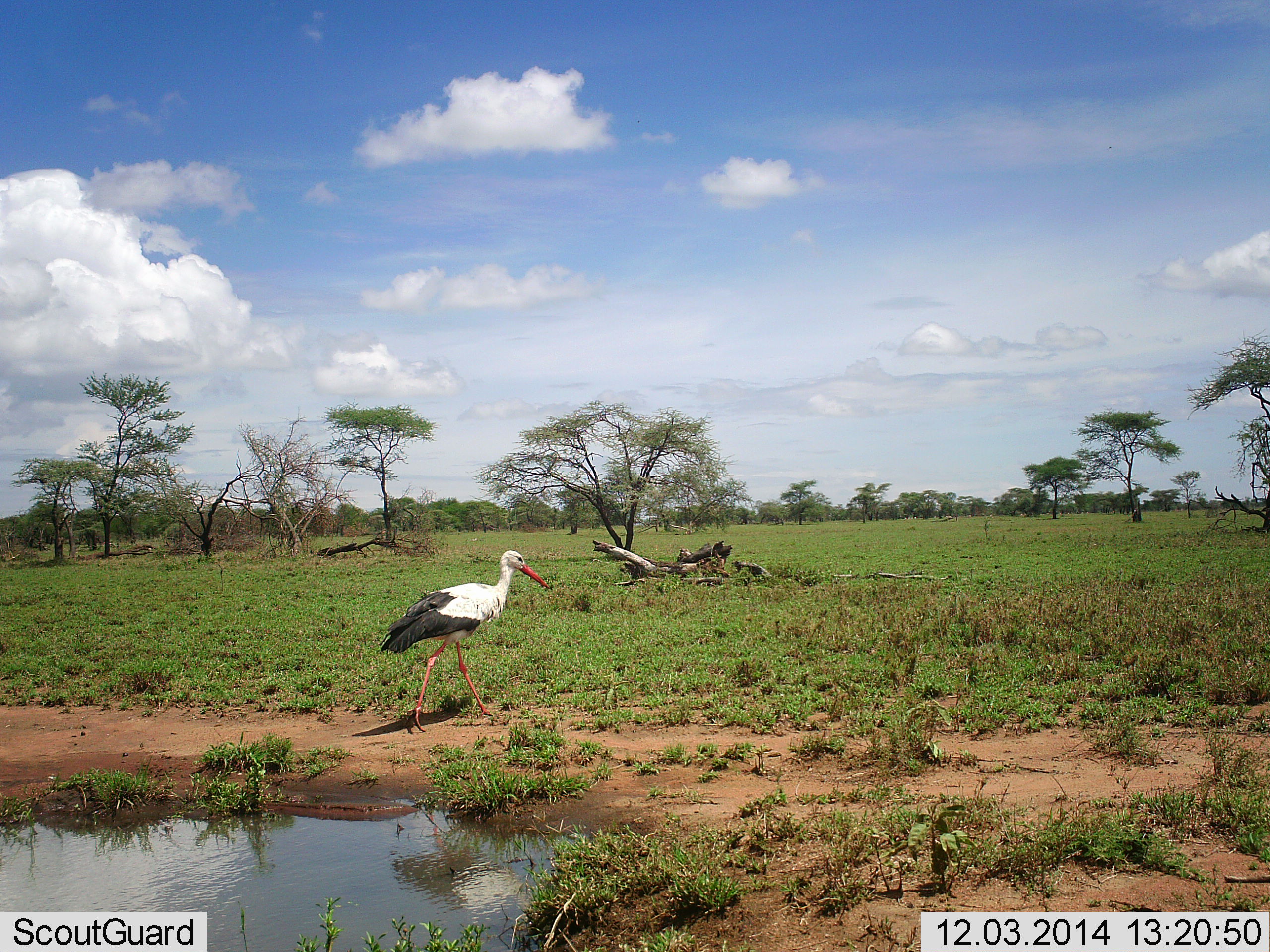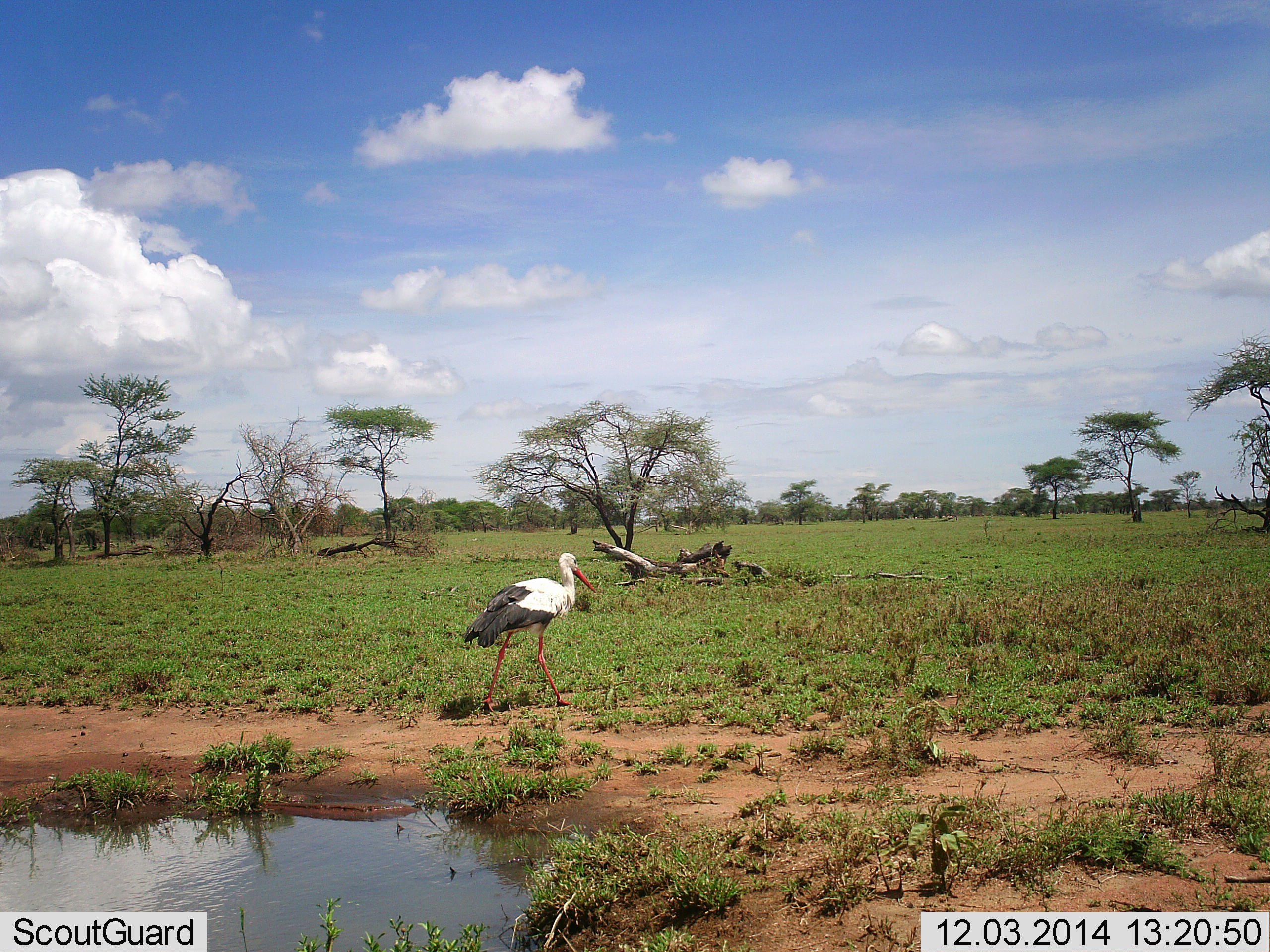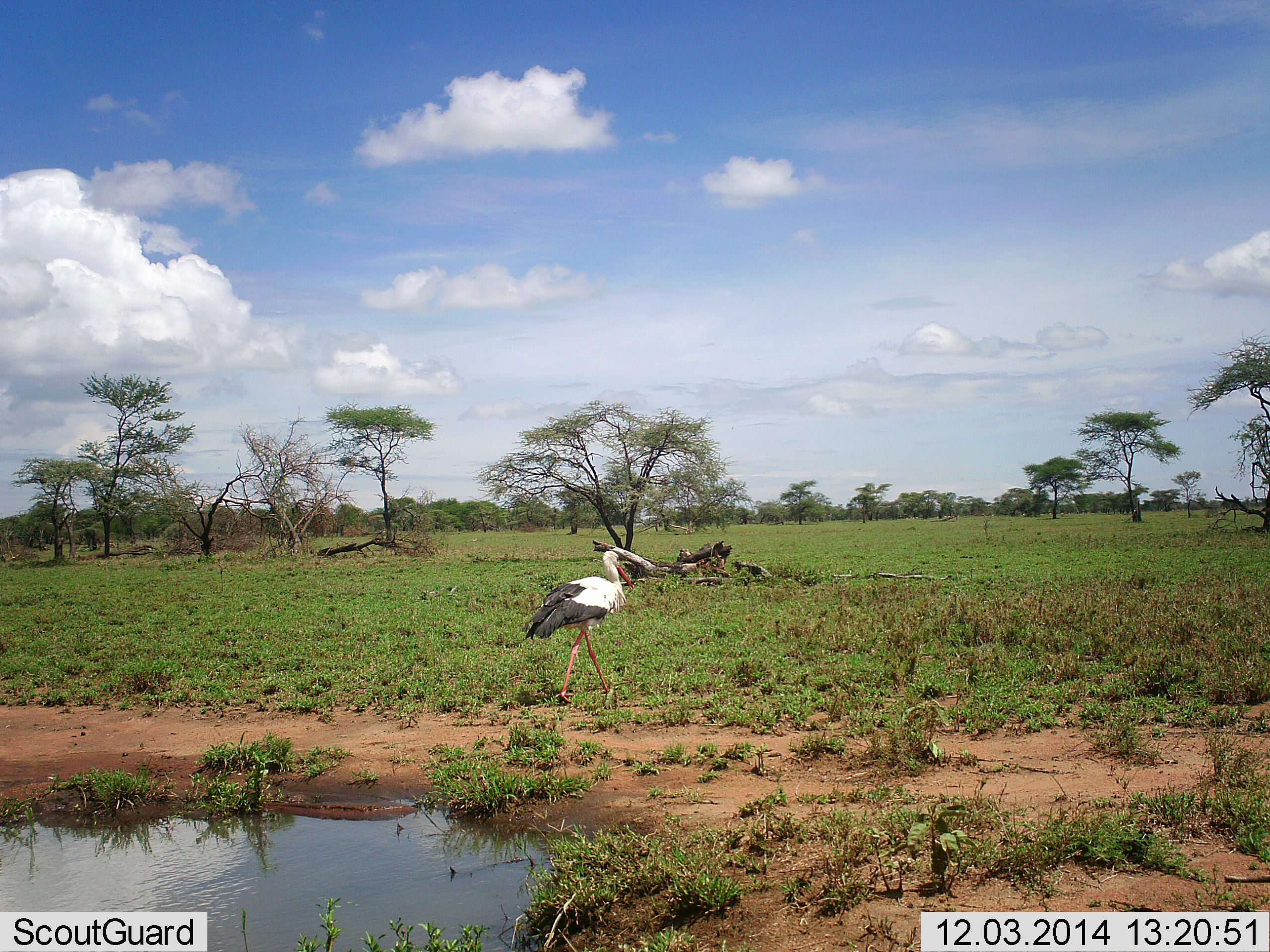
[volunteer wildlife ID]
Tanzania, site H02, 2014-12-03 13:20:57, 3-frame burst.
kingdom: Animalia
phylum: Chordata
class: Aves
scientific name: Aves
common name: bird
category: otherbird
Otherbird (bird) (Aves), count 1. Behavior (volunteer vote fractions): standing 10%, resting 0%, moving 90%, interacting 0%. Young present (vote fraction): 0%. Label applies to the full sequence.